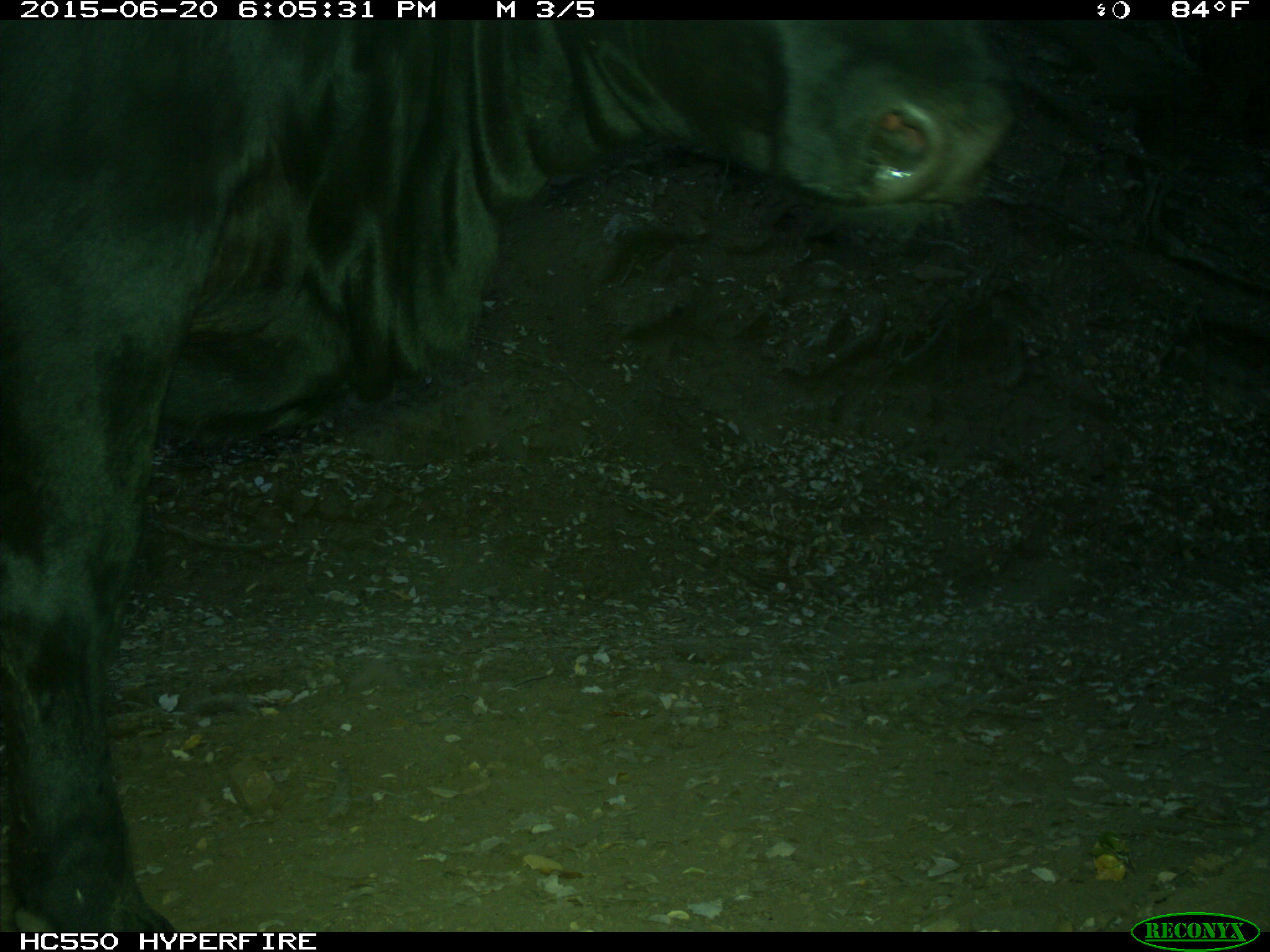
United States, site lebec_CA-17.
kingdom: Animalia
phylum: Chordata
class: Mammalia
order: Artiodactyla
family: Bovidae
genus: Bos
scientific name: Bos taurus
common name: domestic cow